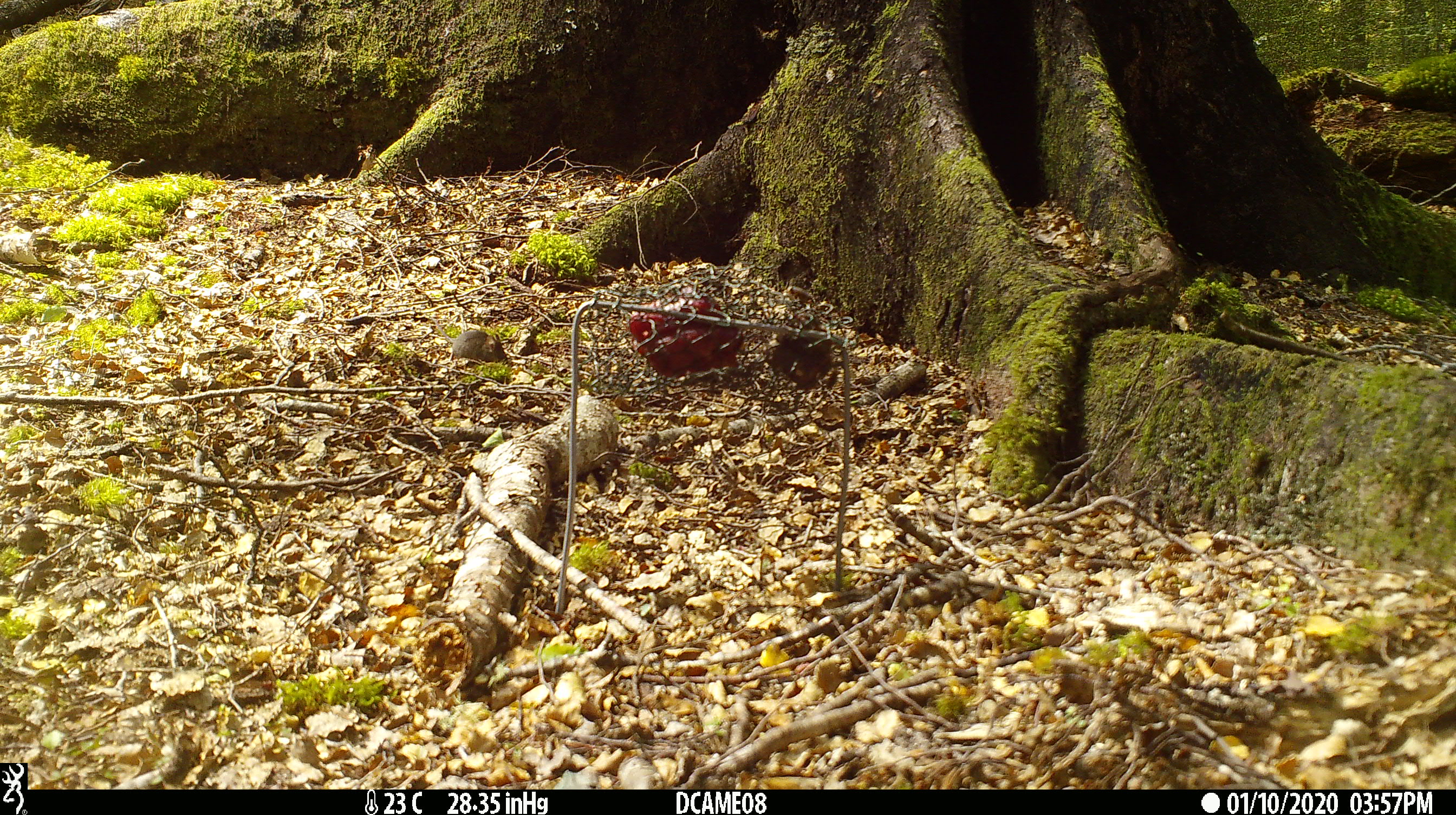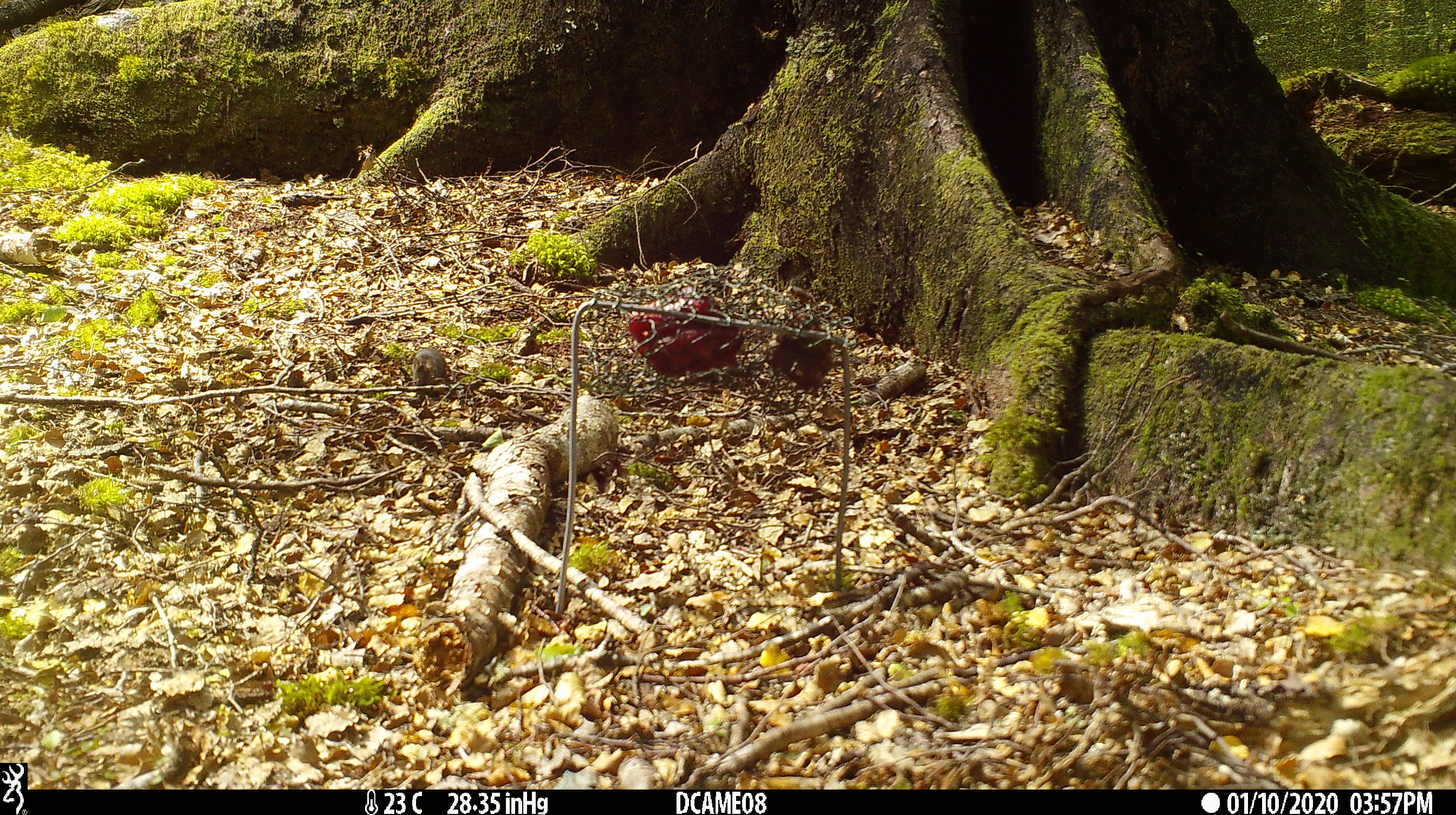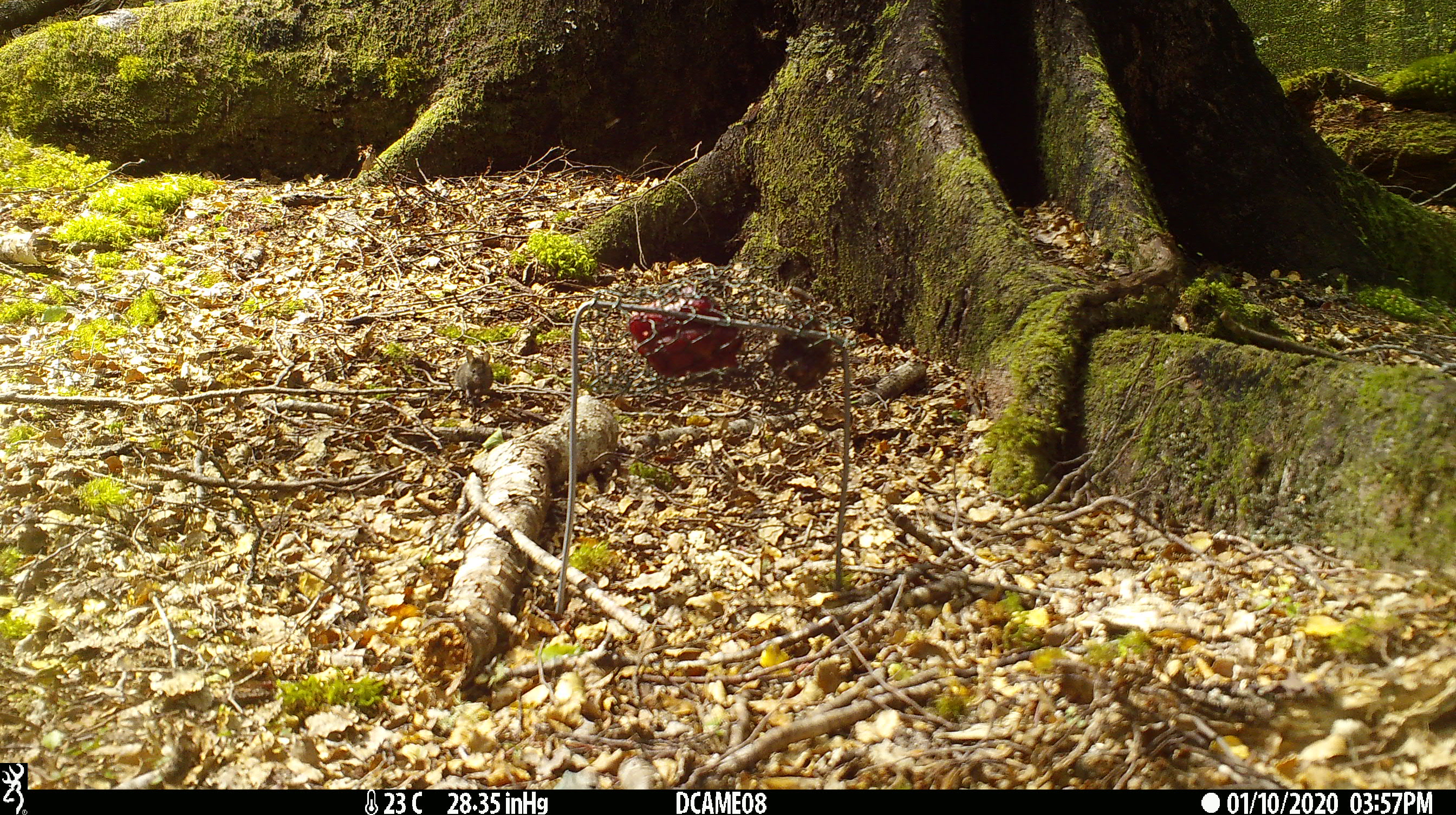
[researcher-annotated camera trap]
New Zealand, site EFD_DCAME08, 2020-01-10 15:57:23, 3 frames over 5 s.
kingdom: Animalia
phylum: Chordata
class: Mammalia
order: Rodentia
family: Muridae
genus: Mus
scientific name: Mus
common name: mouse